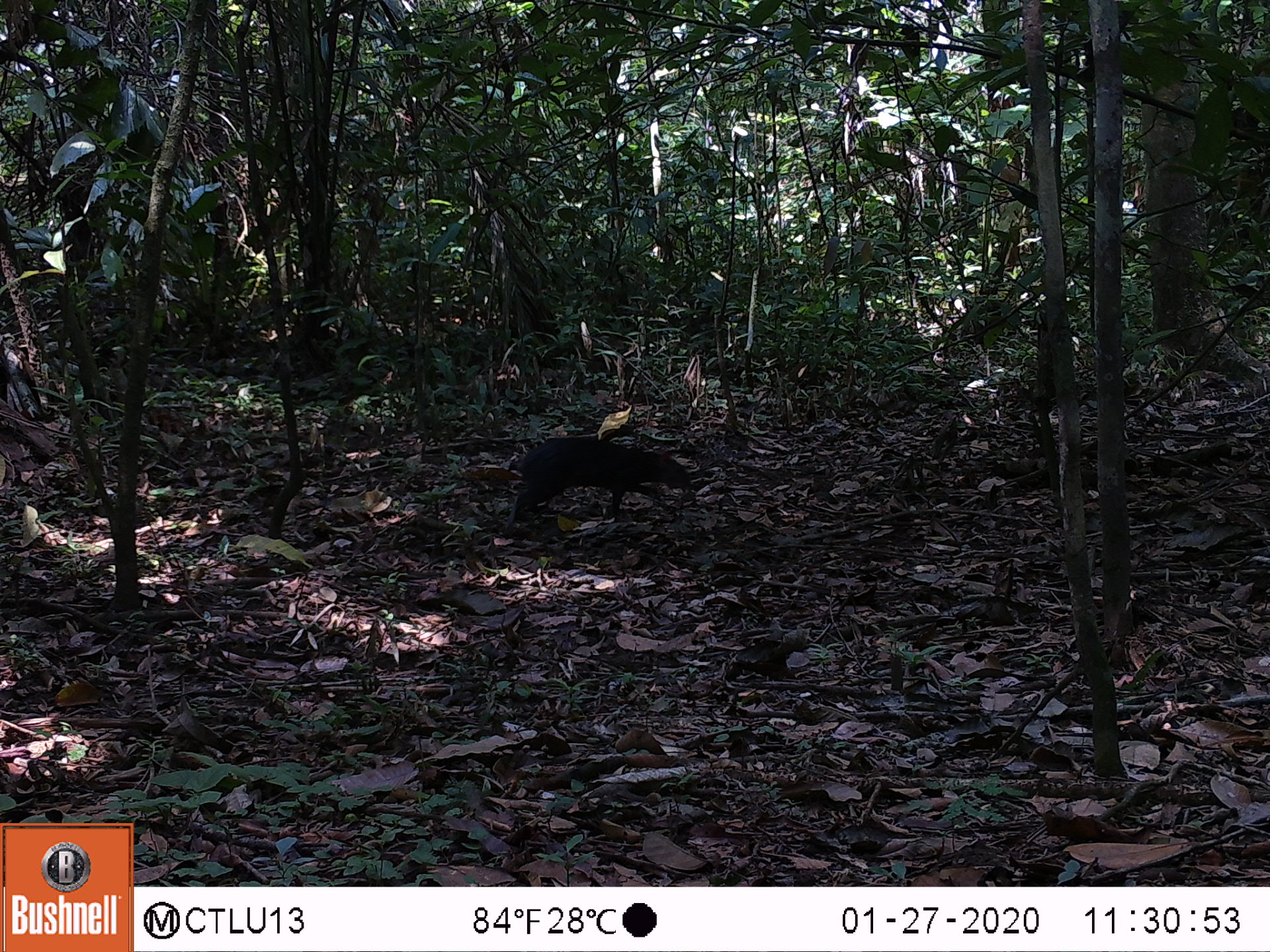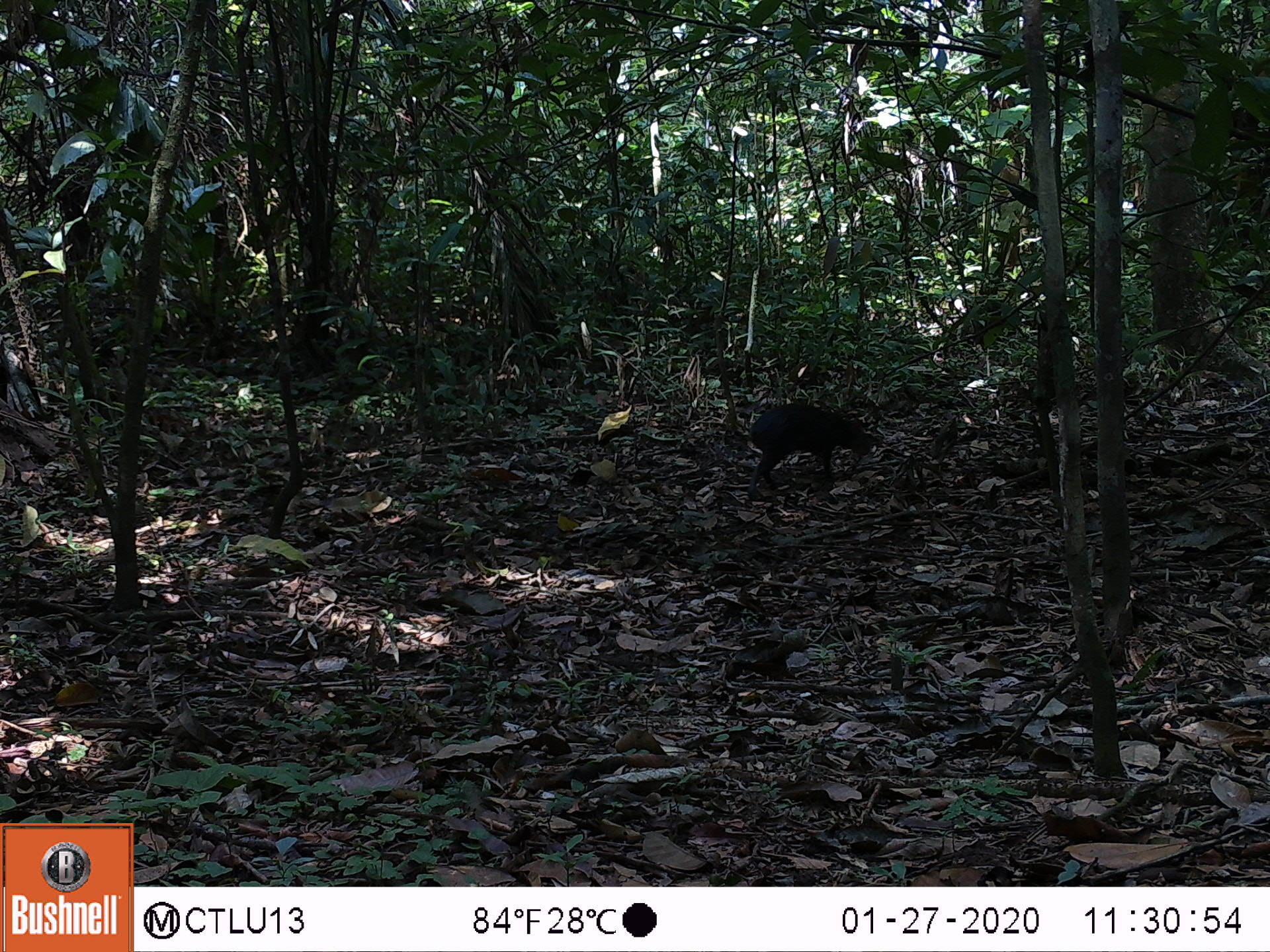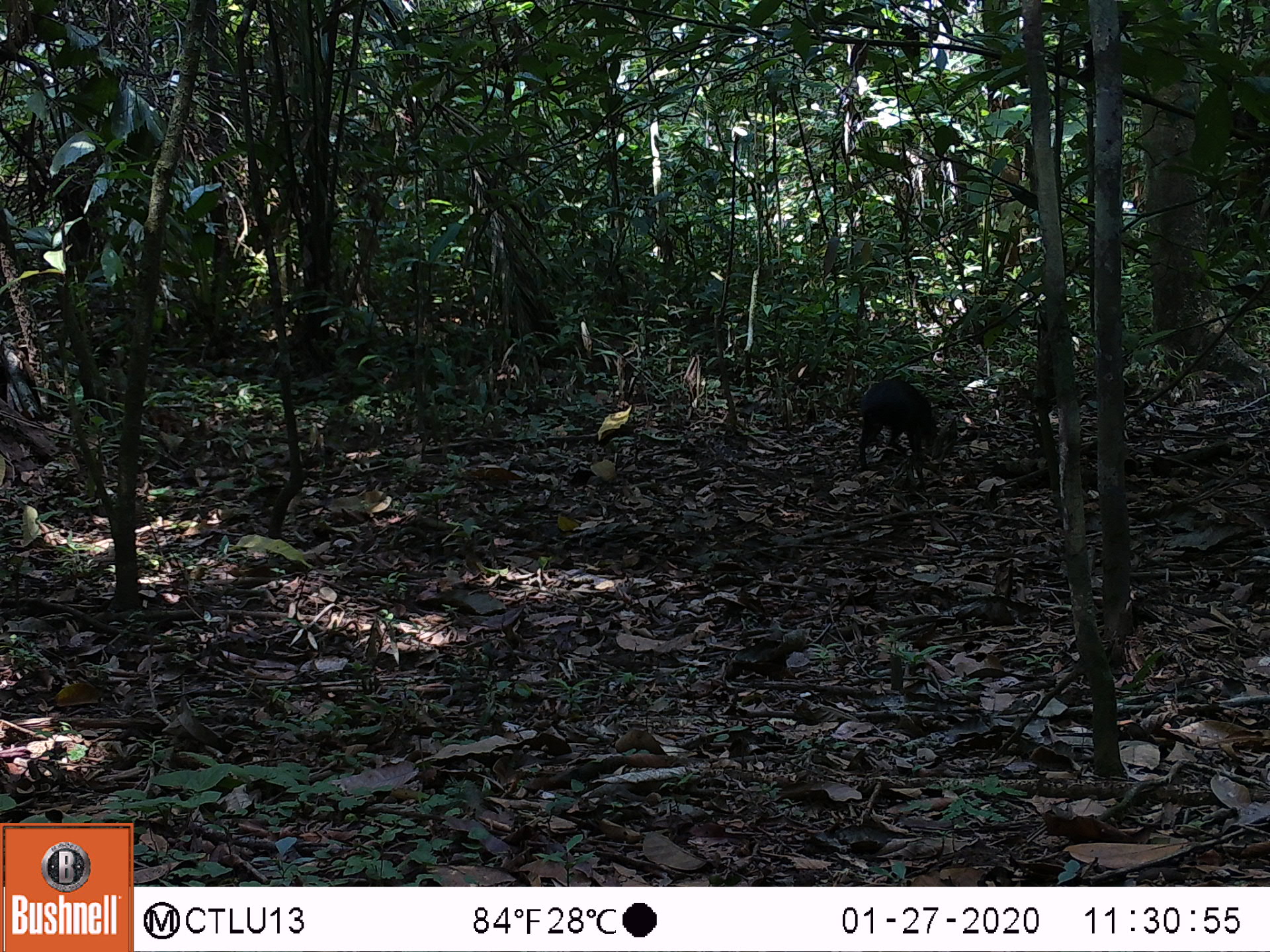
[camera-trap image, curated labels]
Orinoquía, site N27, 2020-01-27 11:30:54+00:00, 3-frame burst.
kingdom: Animalia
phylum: Chordata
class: Mammalia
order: Rodentia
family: Dasyproctidae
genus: Dasyprocta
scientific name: Dasyprocta fuliginosa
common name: black agouti